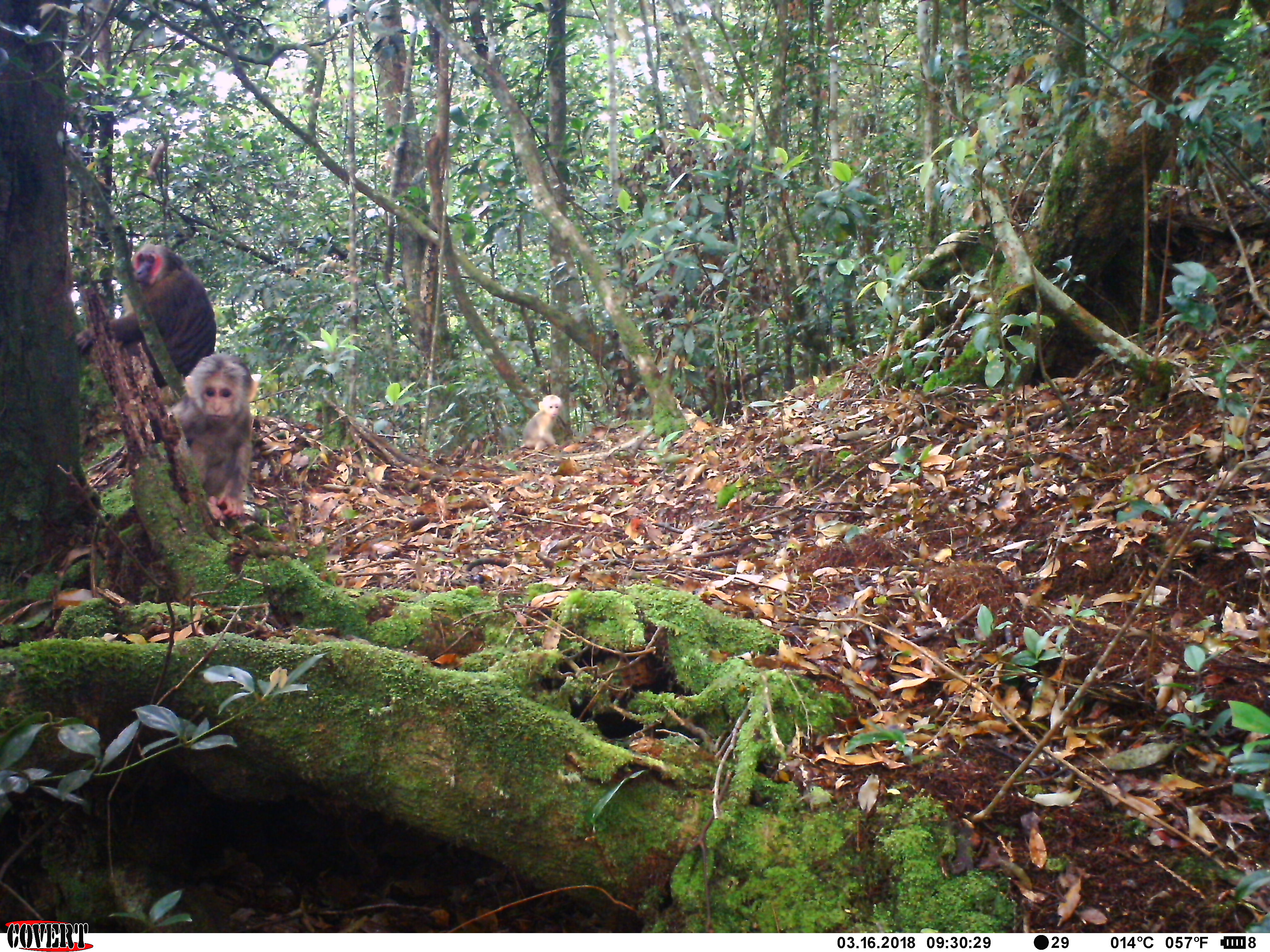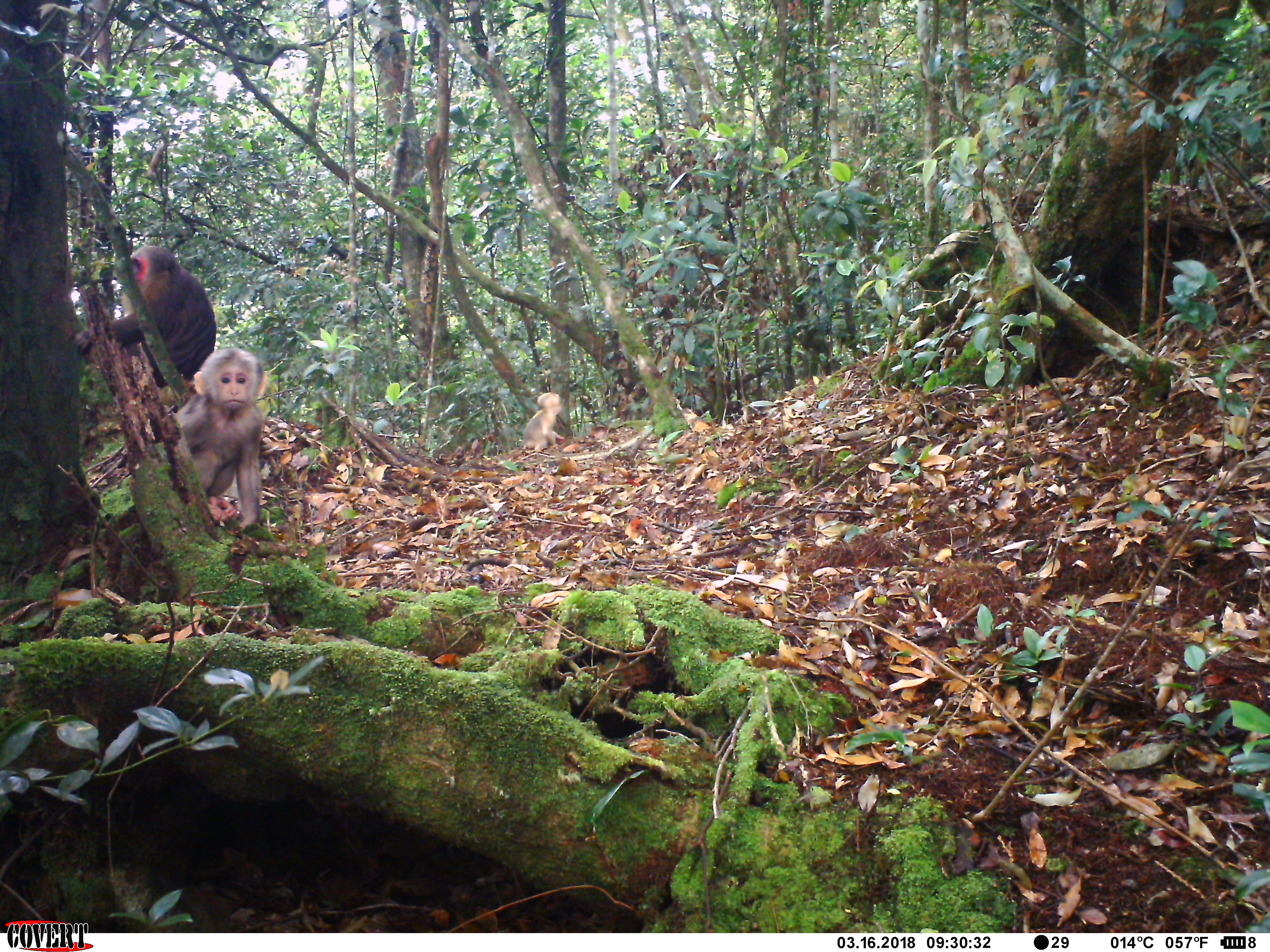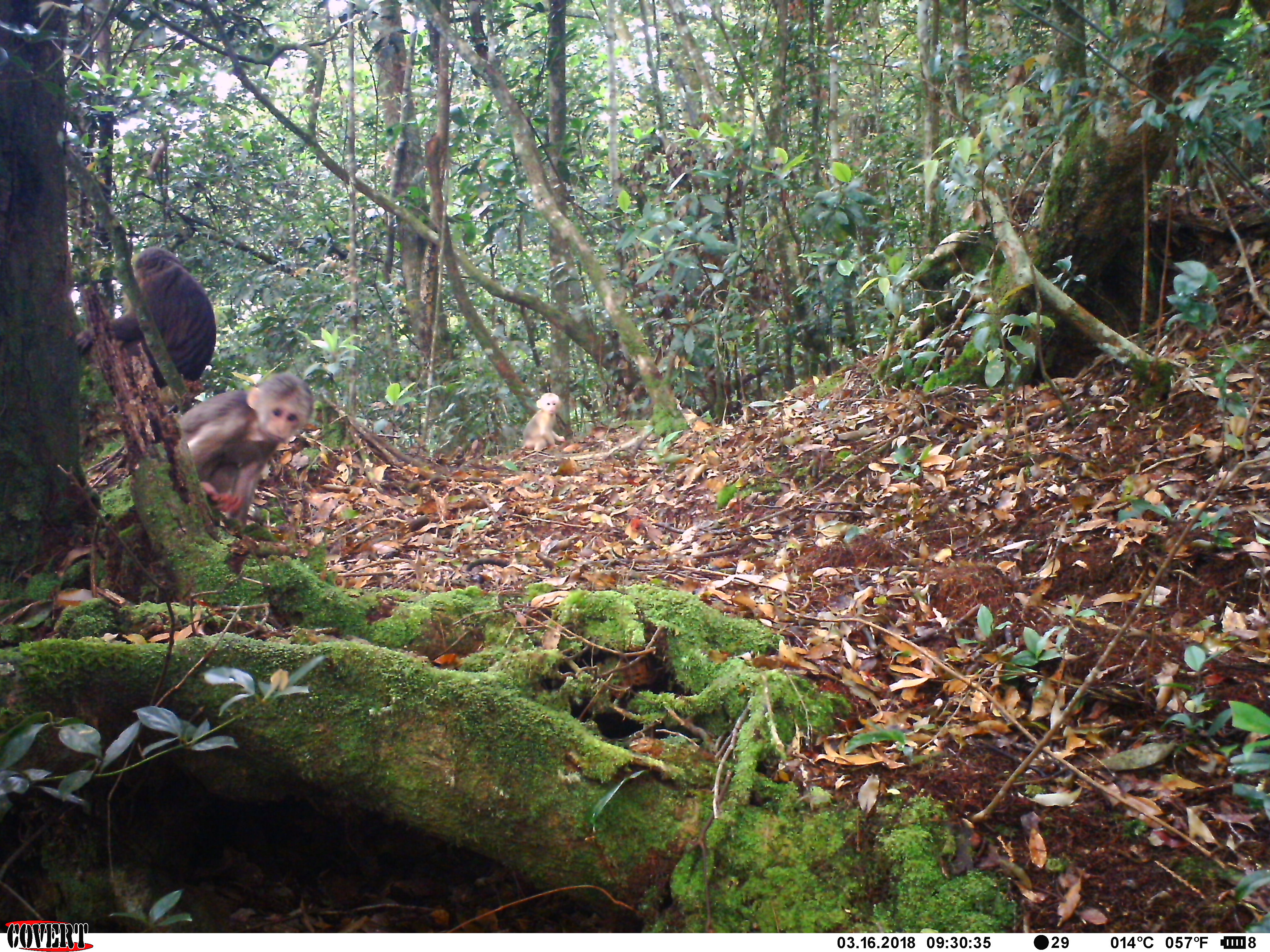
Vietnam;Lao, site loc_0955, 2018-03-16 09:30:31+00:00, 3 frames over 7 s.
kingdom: Animalia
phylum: Chordata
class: Mammalia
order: Primates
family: Cercopithecidae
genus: Macaca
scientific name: Macaca arctoides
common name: stump-tailed macaque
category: stump tailed macaque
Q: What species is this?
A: Stump tailed macaque (stump-tailed macaque) (Macaca arctoides).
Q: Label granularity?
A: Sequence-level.